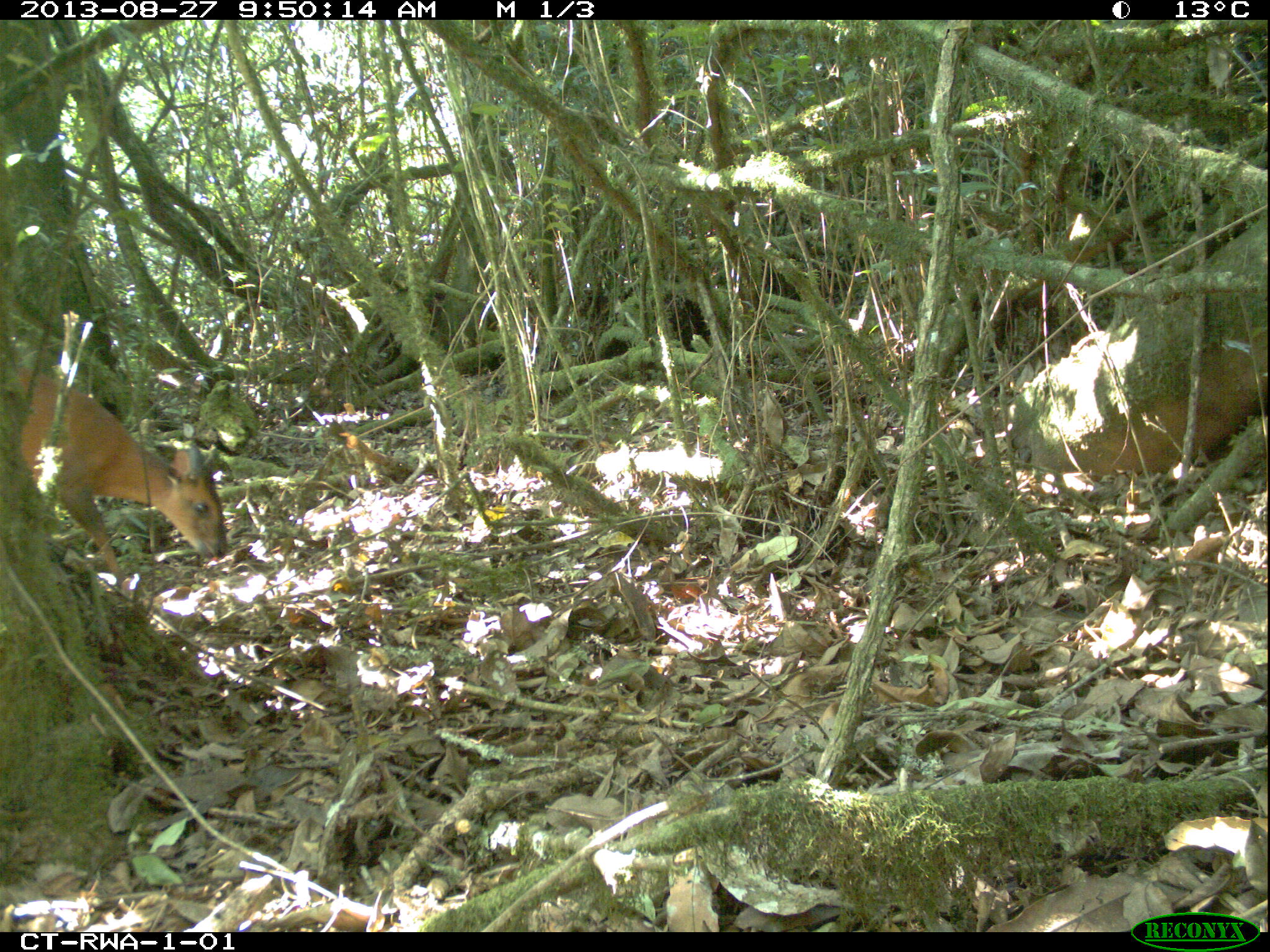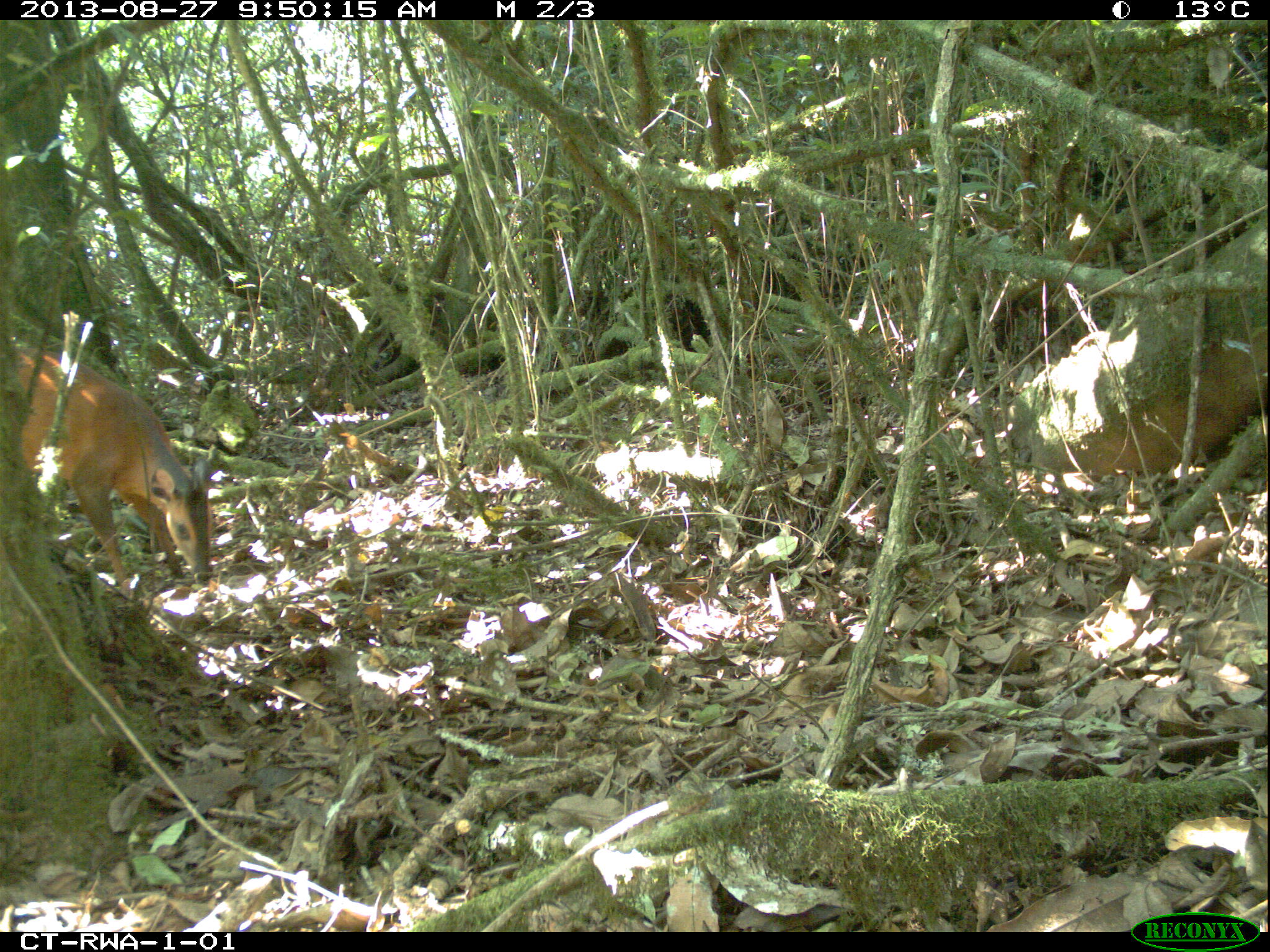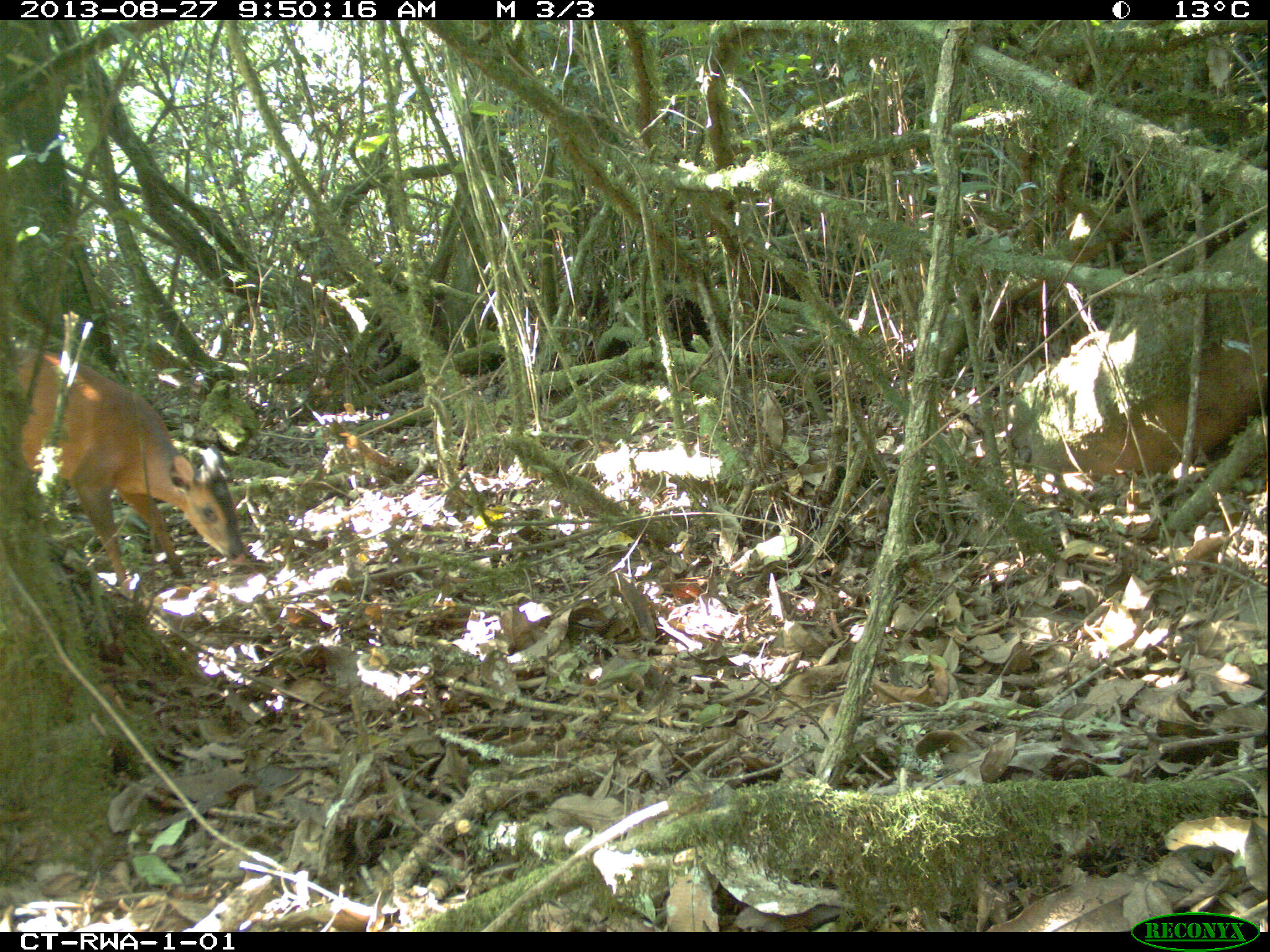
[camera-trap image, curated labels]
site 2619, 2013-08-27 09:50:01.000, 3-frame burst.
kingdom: Animalia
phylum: Chordata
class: Mammalia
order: Artiodactyla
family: Bovidae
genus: Cephalophus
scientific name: Cephalophus nigrifrons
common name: black-fronted duiker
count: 1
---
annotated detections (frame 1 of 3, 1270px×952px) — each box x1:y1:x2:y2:
cephalophus nigrifrons: 0:354:230:581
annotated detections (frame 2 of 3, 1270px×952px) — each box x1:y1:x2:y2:
cephalophus nigrifrons: 12:343:213:587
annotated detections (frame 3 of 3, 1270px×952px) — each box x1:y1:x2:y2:
cephalophus nigrifrons: 2:338:241:577